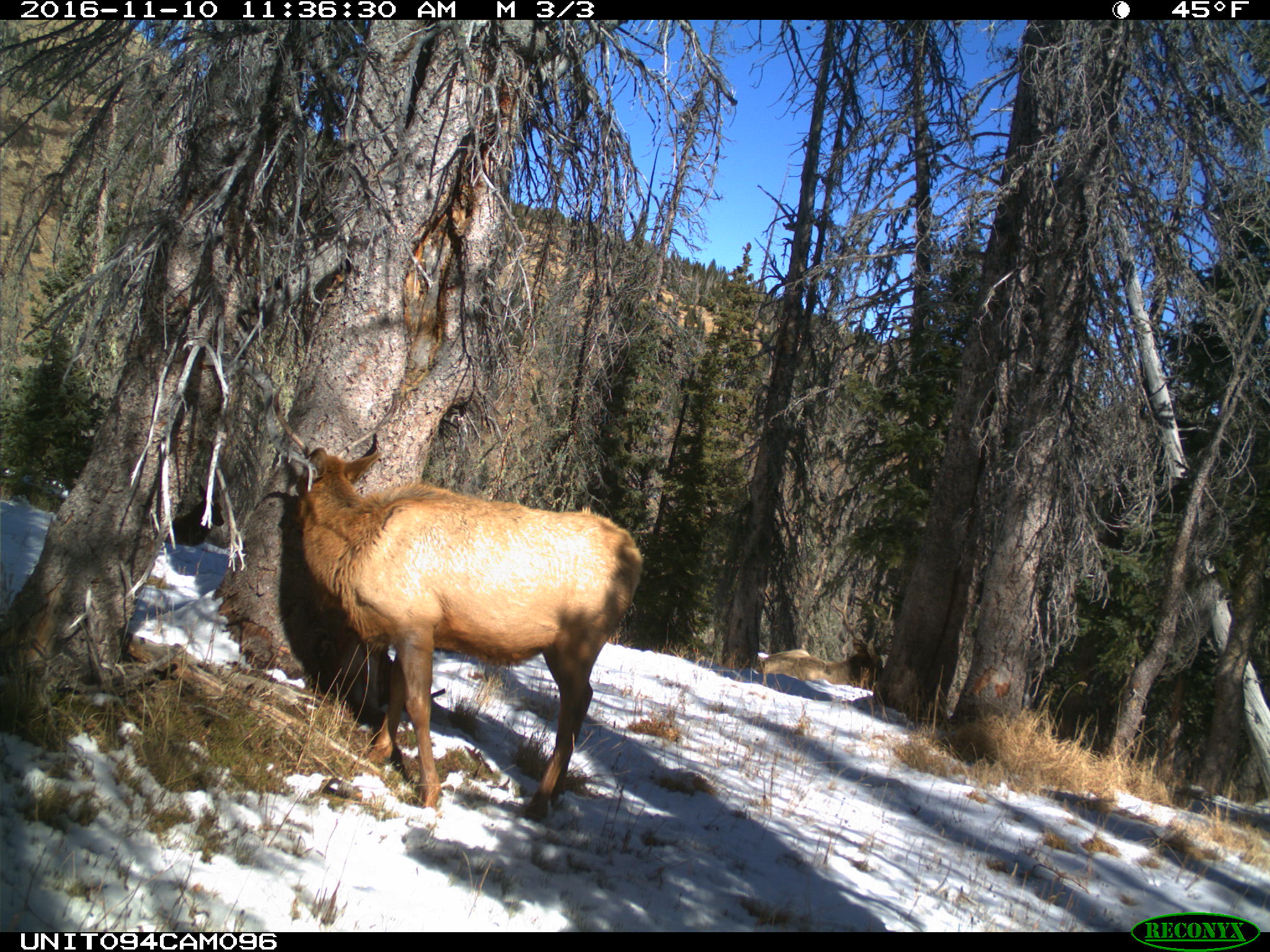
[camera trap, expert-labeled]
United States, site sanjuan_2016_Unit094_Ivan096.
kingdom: Animalia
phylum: Chordata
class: Mammalia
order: Artiodactyla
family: Cervidae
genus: Cervus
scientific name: Cervus elaphus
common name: red deer